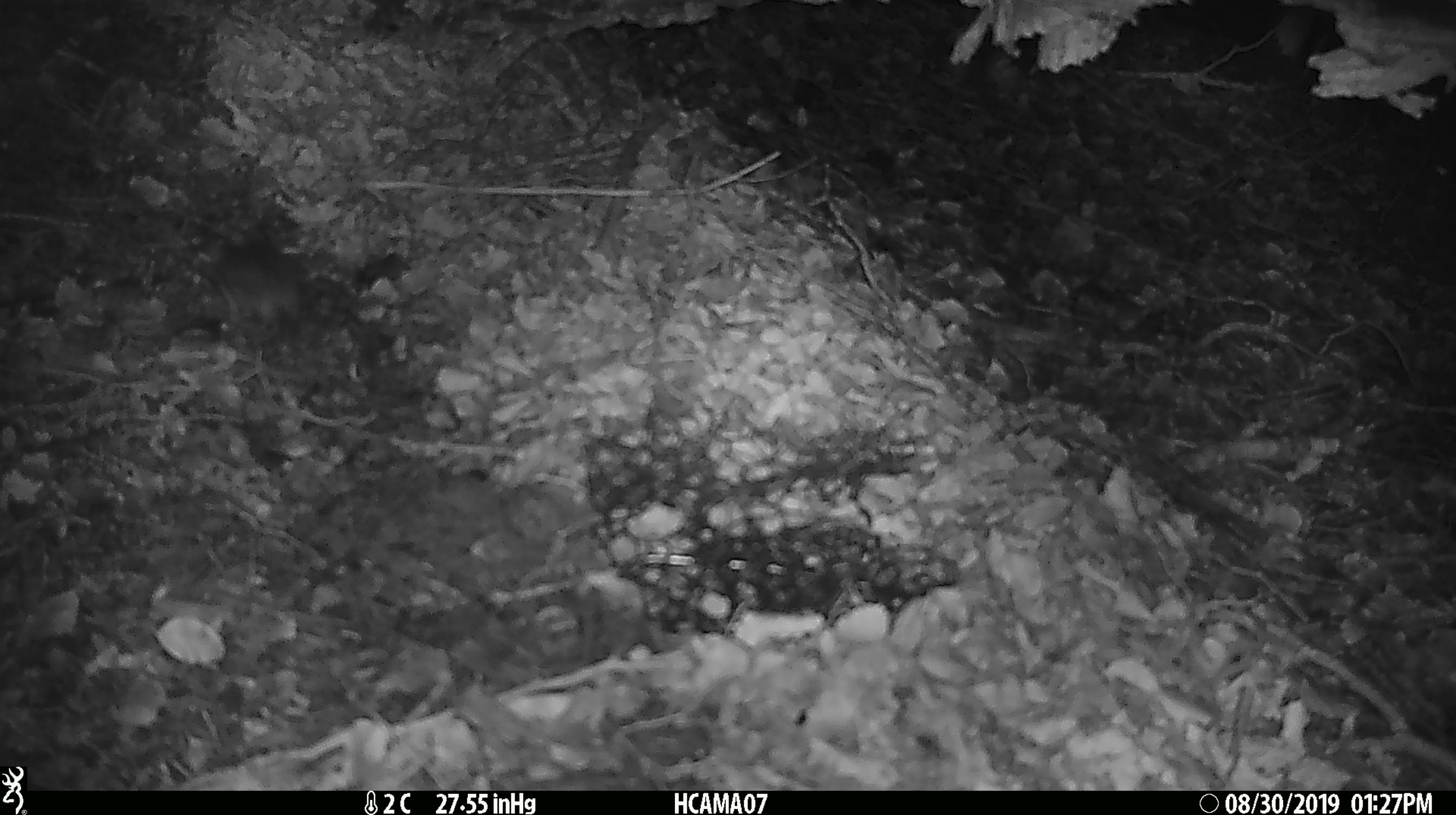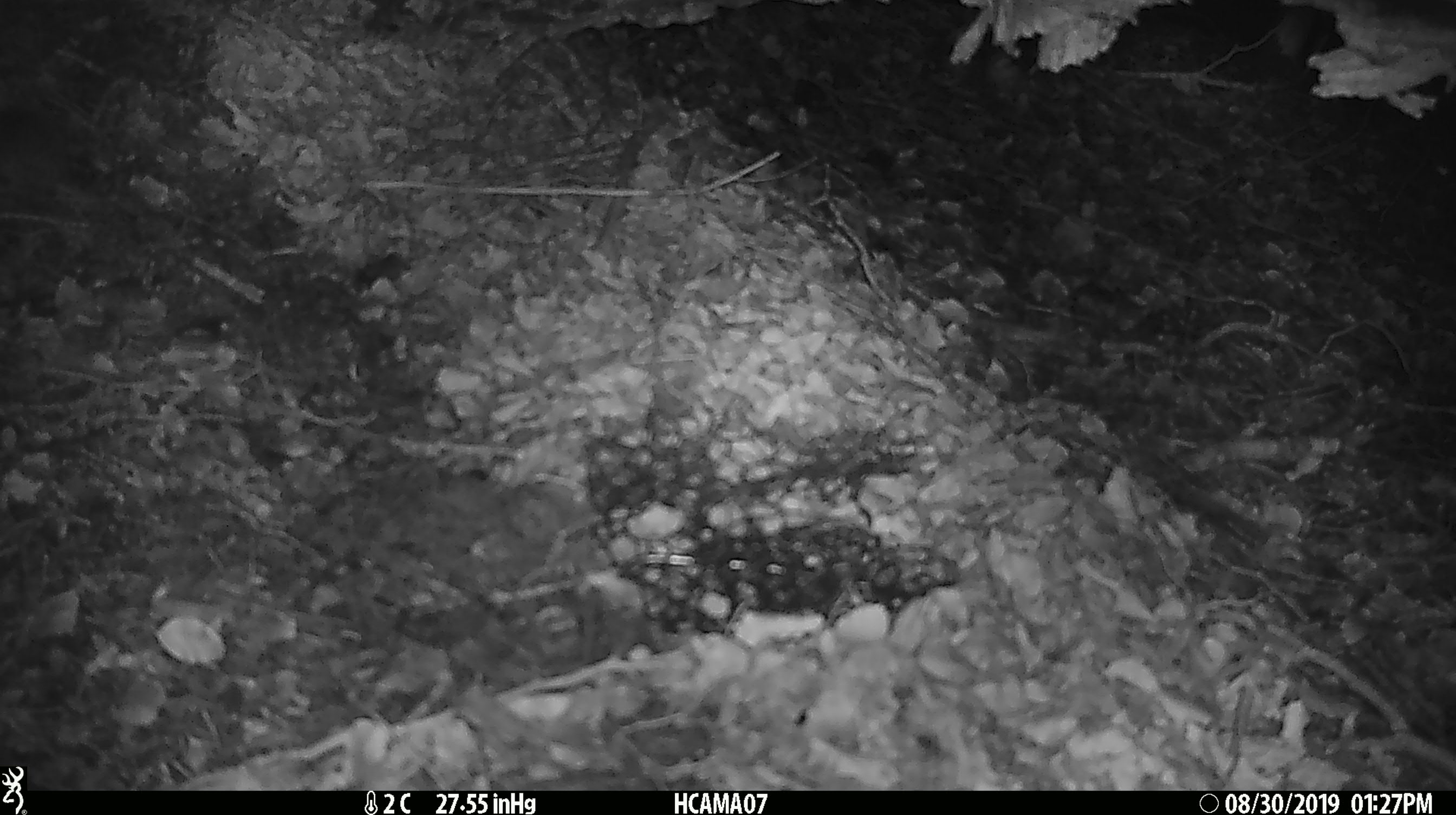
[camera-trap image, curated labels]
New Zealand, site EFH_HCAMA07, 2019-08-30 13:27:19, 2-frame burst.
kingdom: Animalia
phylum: Chordata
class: Mammalia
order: Rodentia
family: Muridae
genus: Mus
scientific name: Mus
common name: mouse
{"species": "mouse (Mus)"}